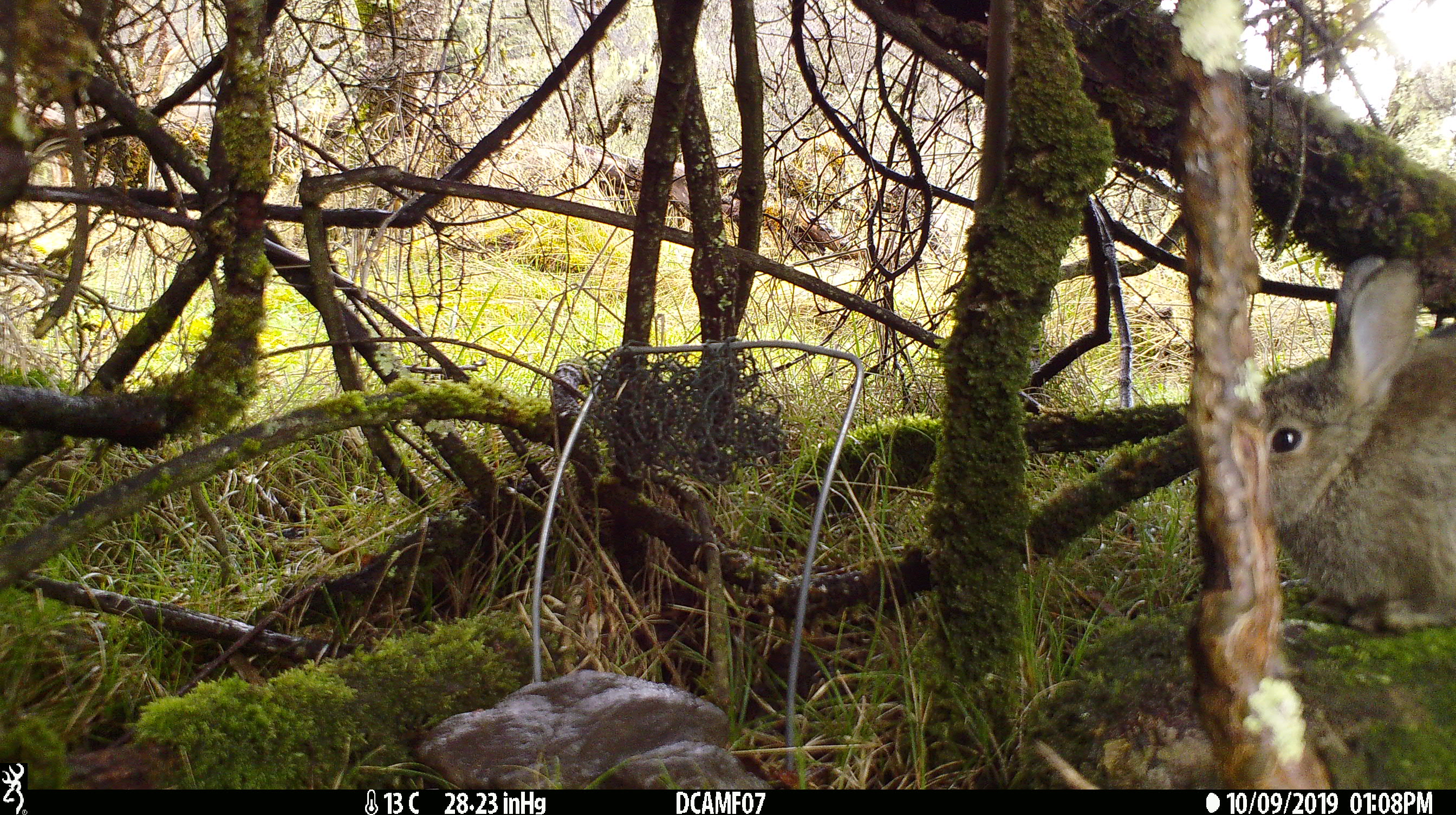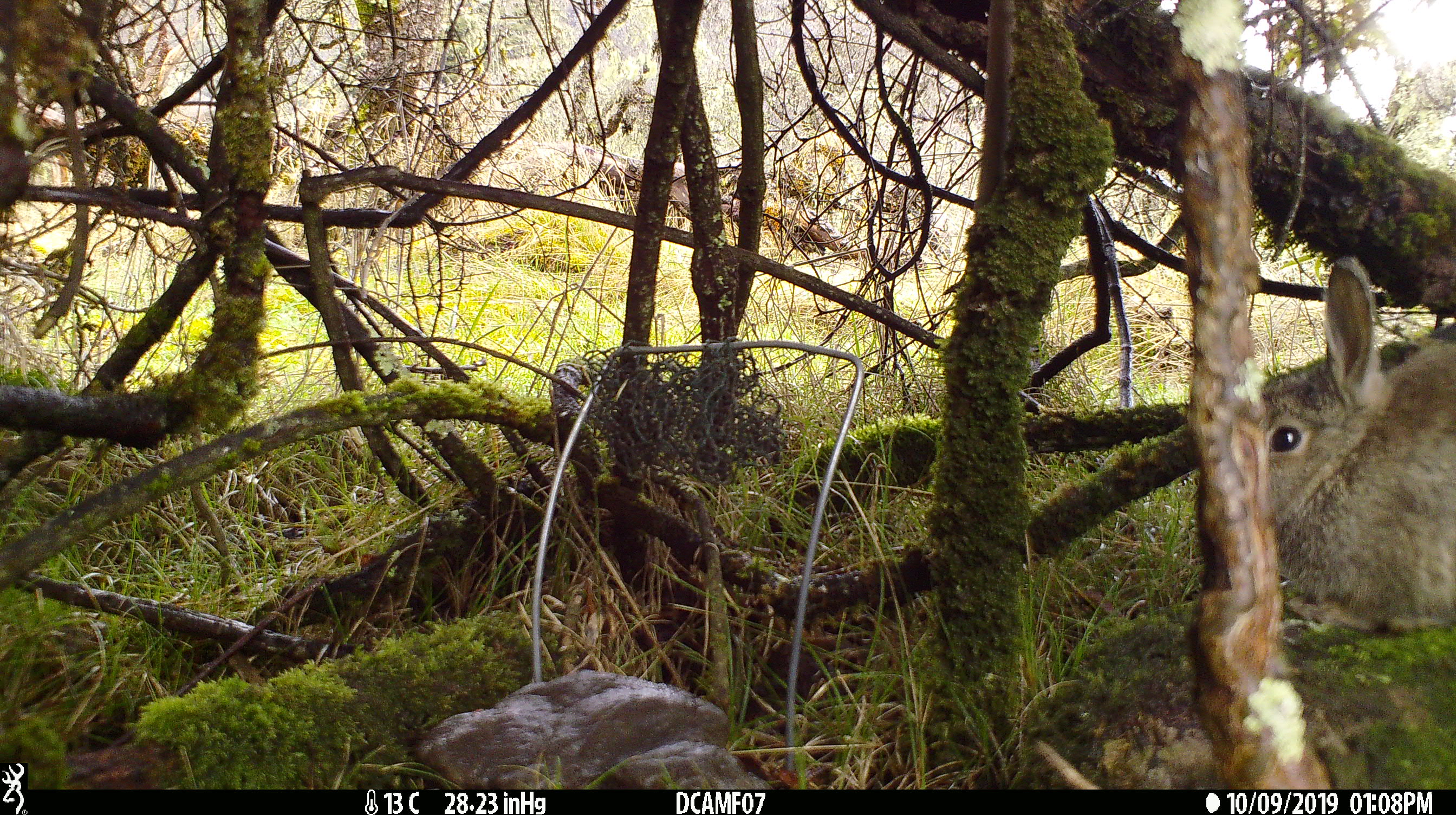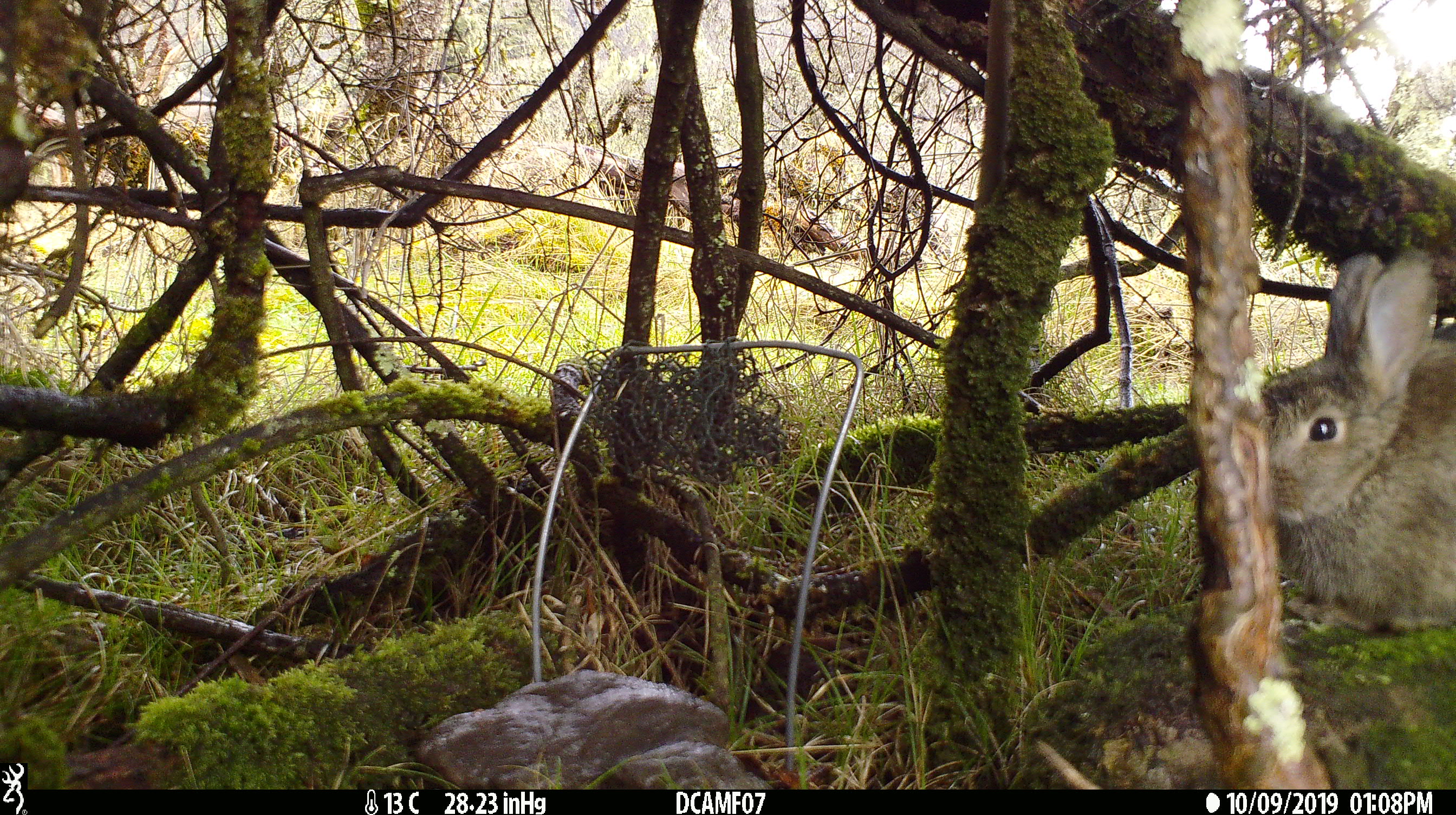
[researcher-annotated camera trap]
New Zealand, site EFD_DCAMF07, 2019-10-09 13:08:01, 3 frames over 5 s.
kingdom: Animalia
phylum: Chordata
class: Mammalia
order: Lagomorpha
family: Leporidae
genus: Oryctolagus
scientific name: Oryctolagus cuniculus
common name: european rabbit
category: rabbit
Rabbit (european rabbit) (Oryctolagus cuniculus).